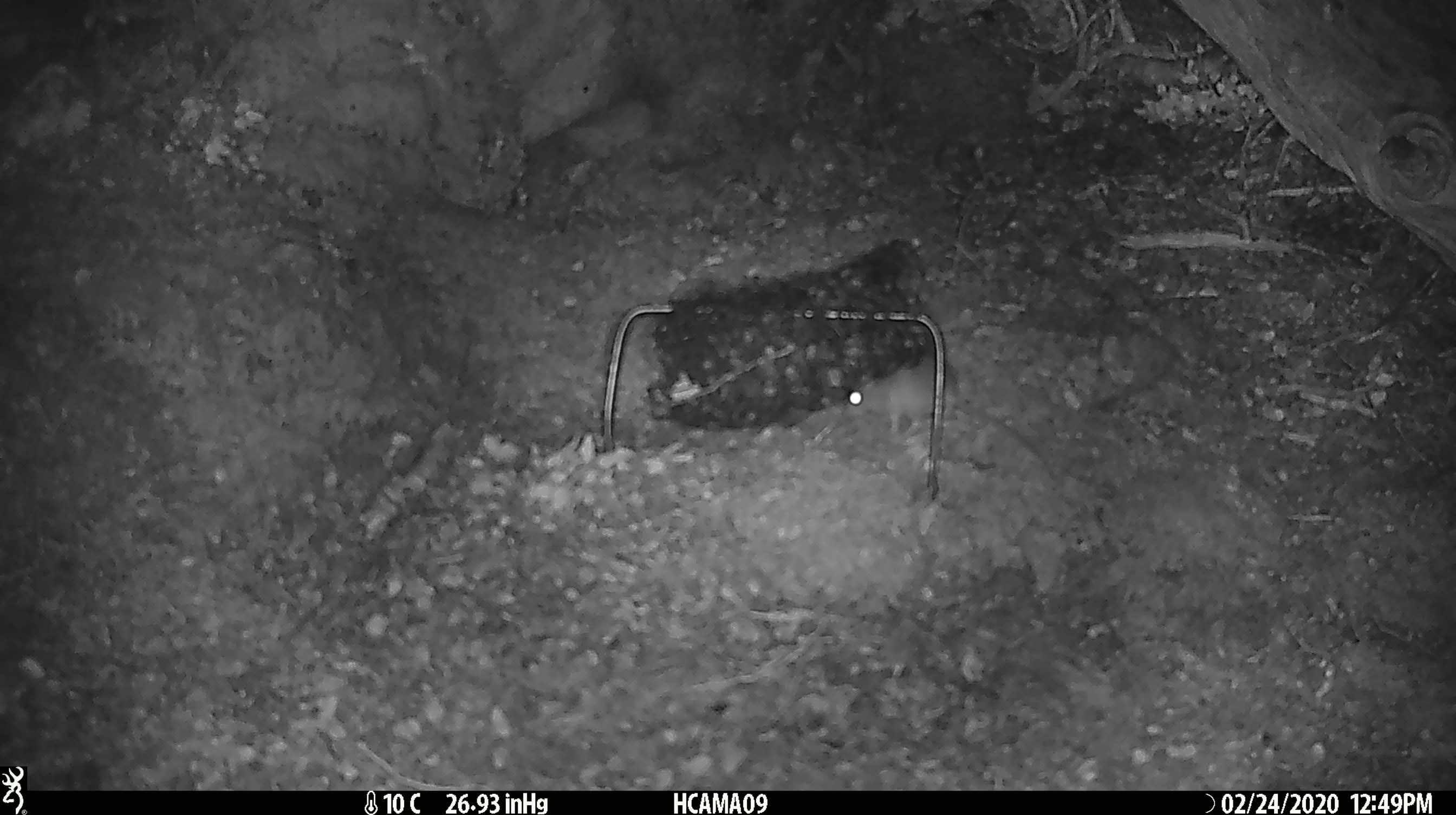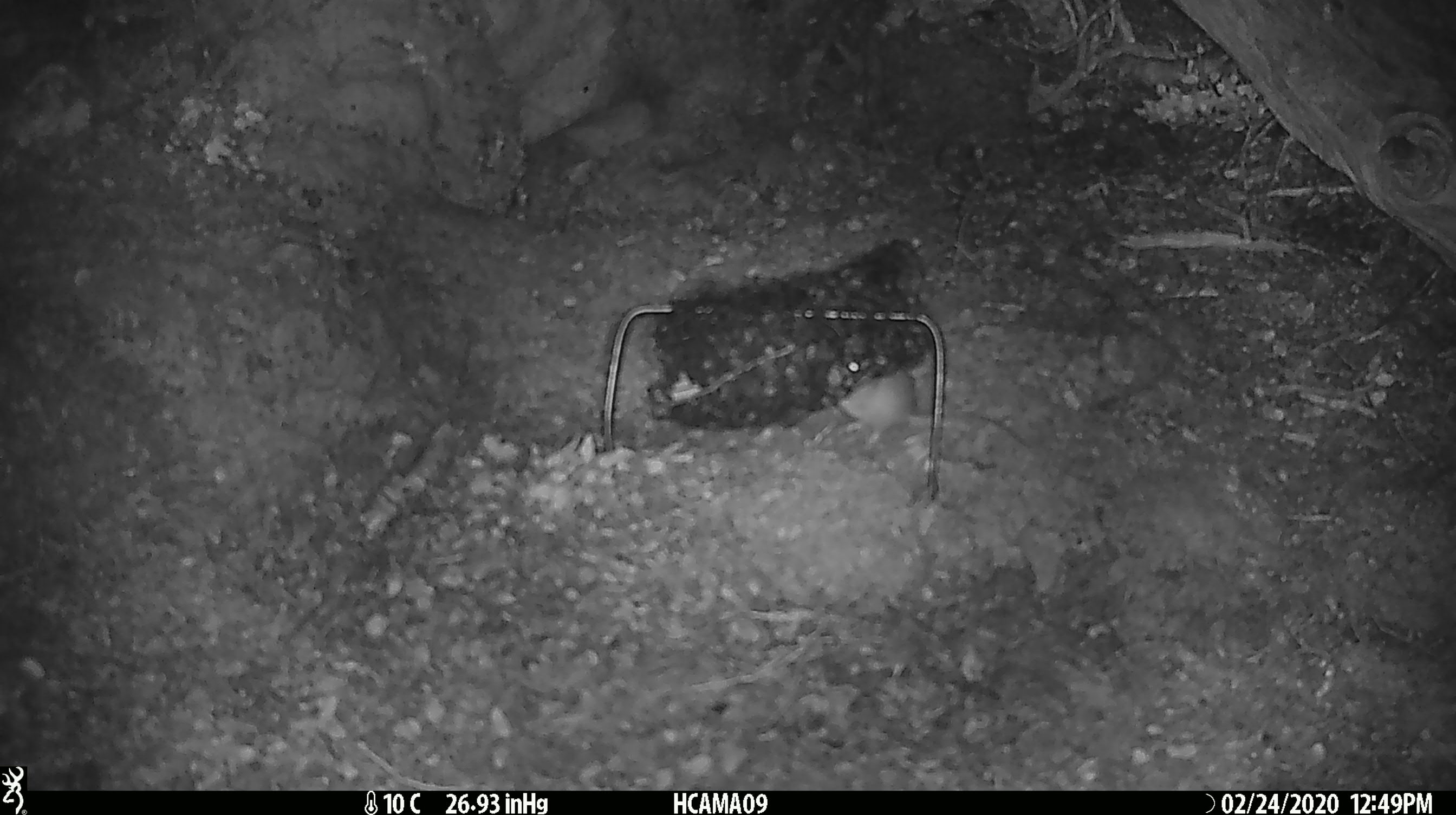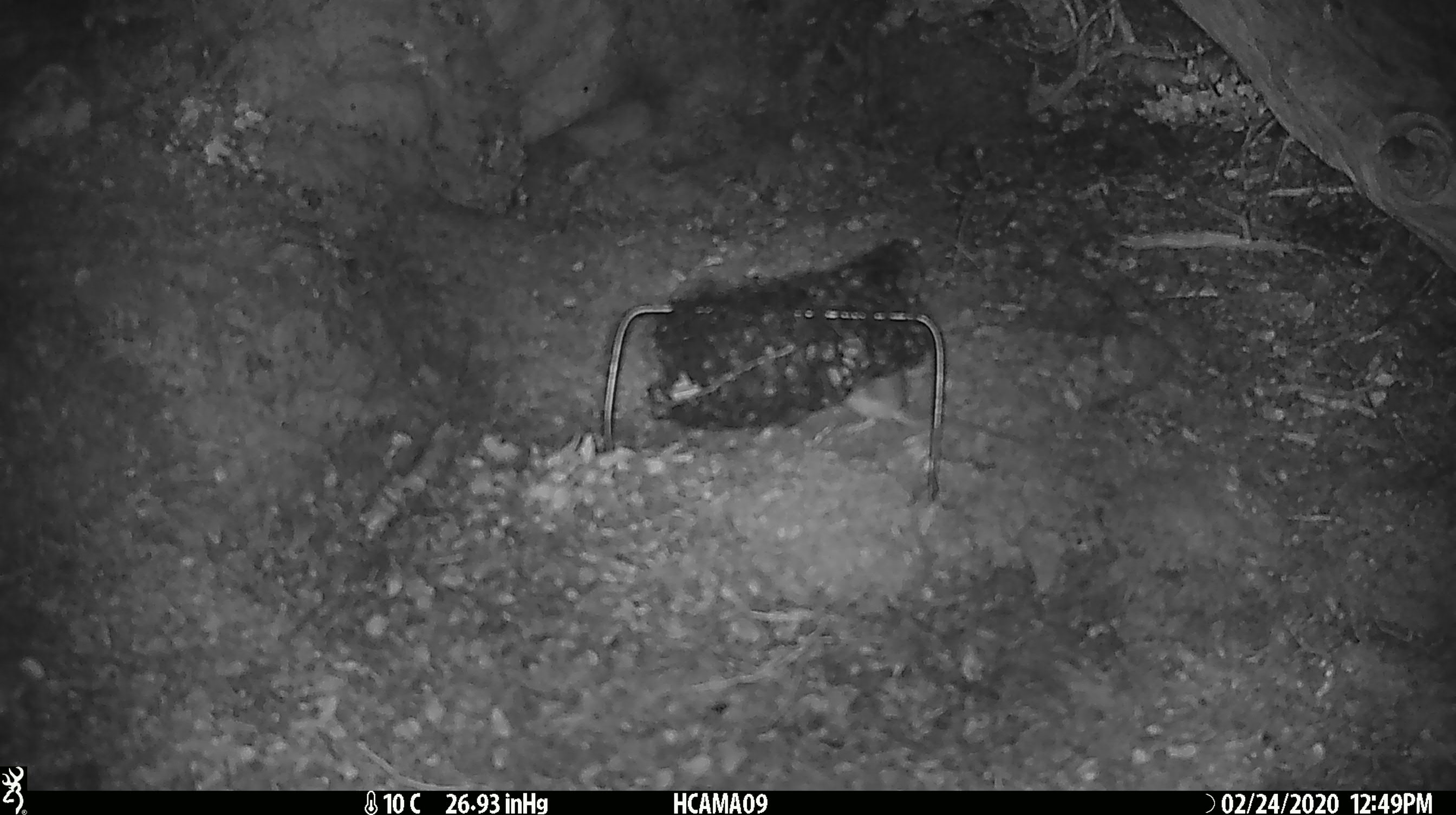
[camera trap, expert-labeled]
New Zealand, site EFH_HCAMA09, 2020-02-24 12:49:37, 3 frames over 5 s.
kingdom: Animalia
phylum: Chordata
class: Mammalia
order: Rodentia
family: Muridae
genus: Mus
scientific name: Mus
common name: mouse